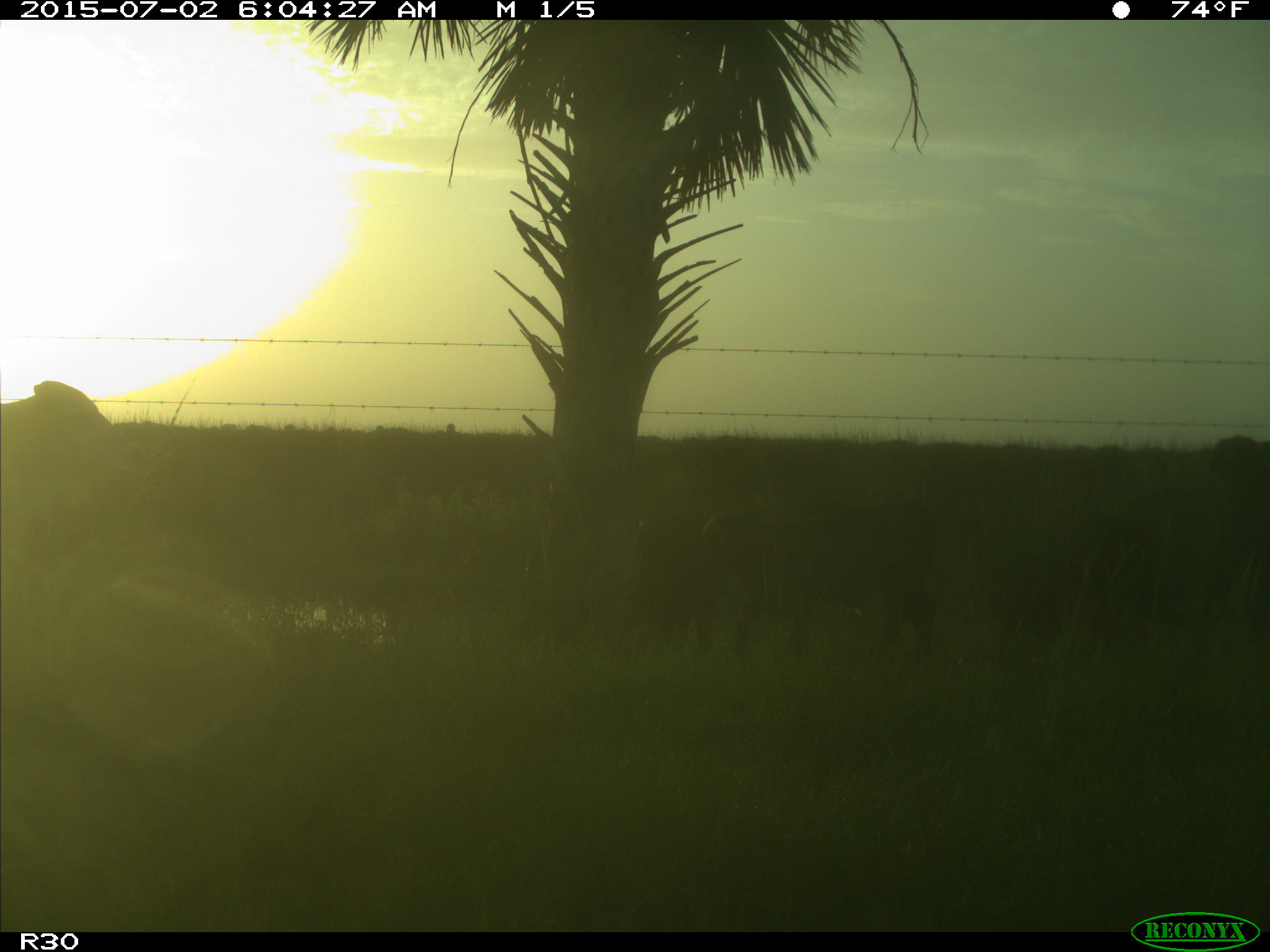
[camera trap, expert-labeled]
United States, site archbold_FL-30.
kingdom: Animalia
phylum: Chordata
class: Mammalia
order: Artiodactyla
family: Bovidae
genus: Bos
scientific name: Bos taurus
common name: domestic cow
Bos taurus (domestic cow).